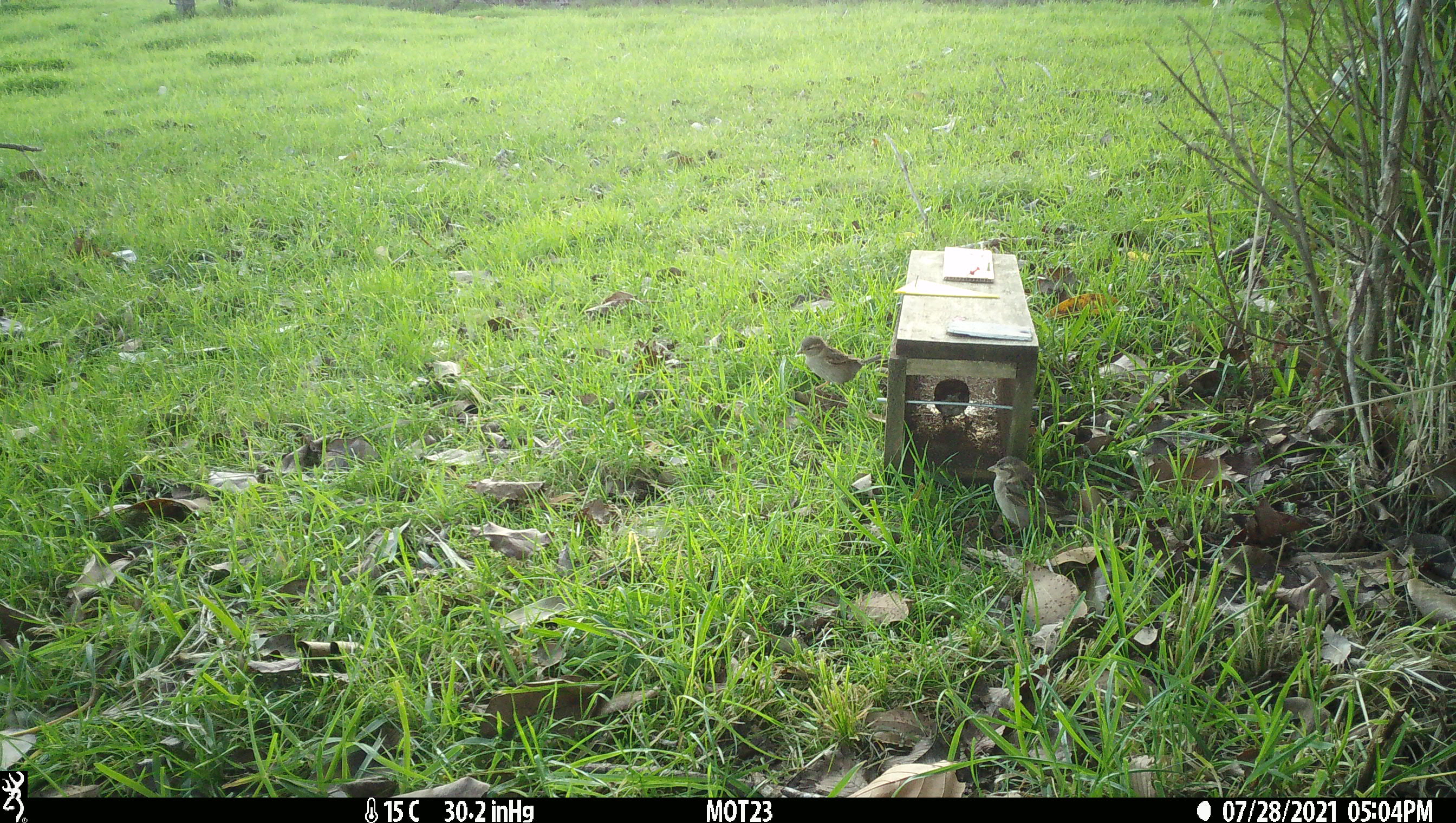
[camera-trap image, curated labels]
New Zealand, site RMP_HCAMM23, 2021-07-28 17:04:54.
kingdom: Animalia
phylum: Chordata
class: Aves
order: Passeriformes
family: Passeridae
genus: Passer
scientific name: Passer domesticus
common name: house sparrow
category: sparrow